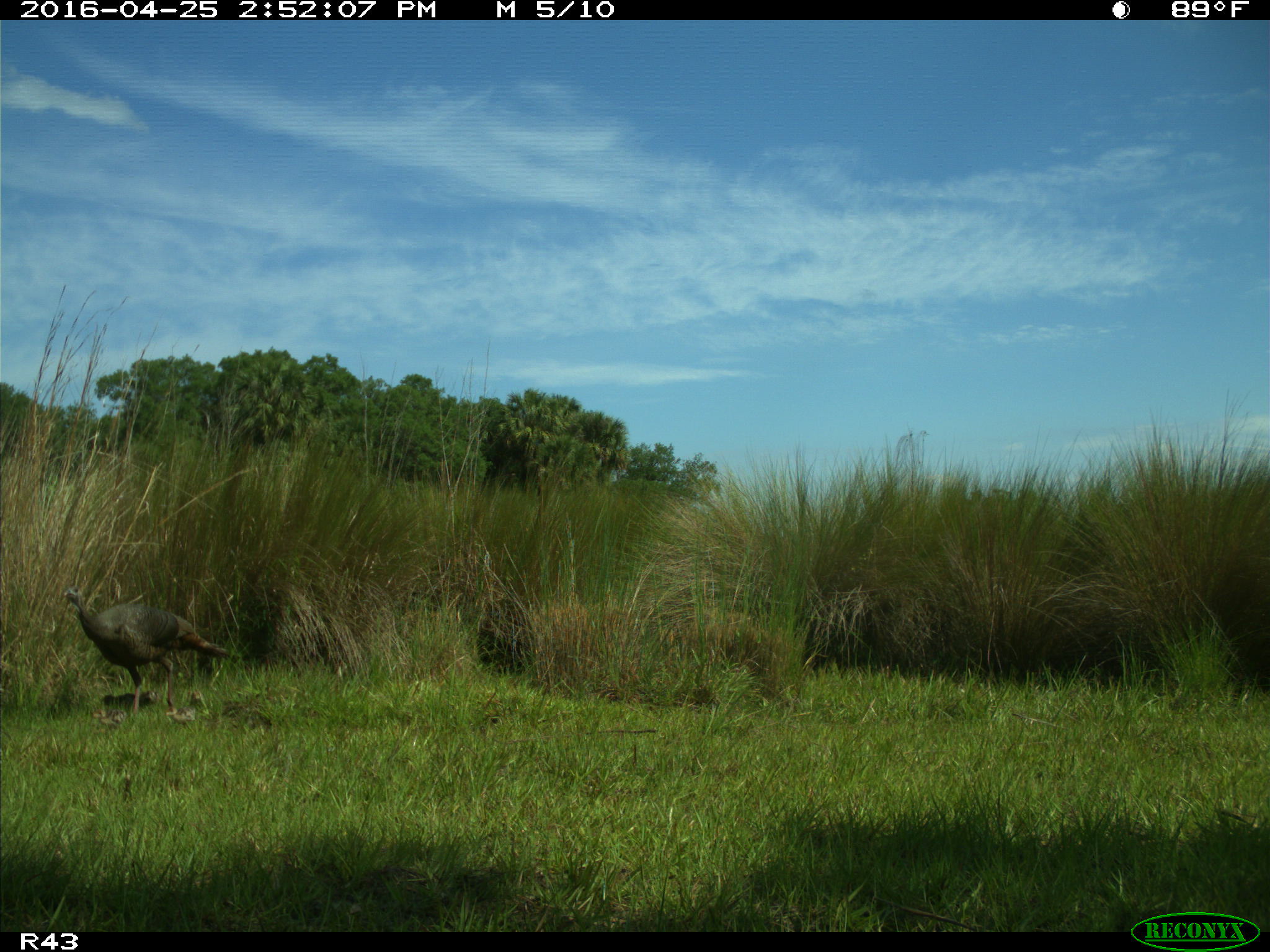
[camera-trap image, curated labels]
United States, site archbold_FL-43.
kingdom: Animalia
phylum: Chordata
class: Aves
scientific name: Aves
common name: birds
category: unidentified bird